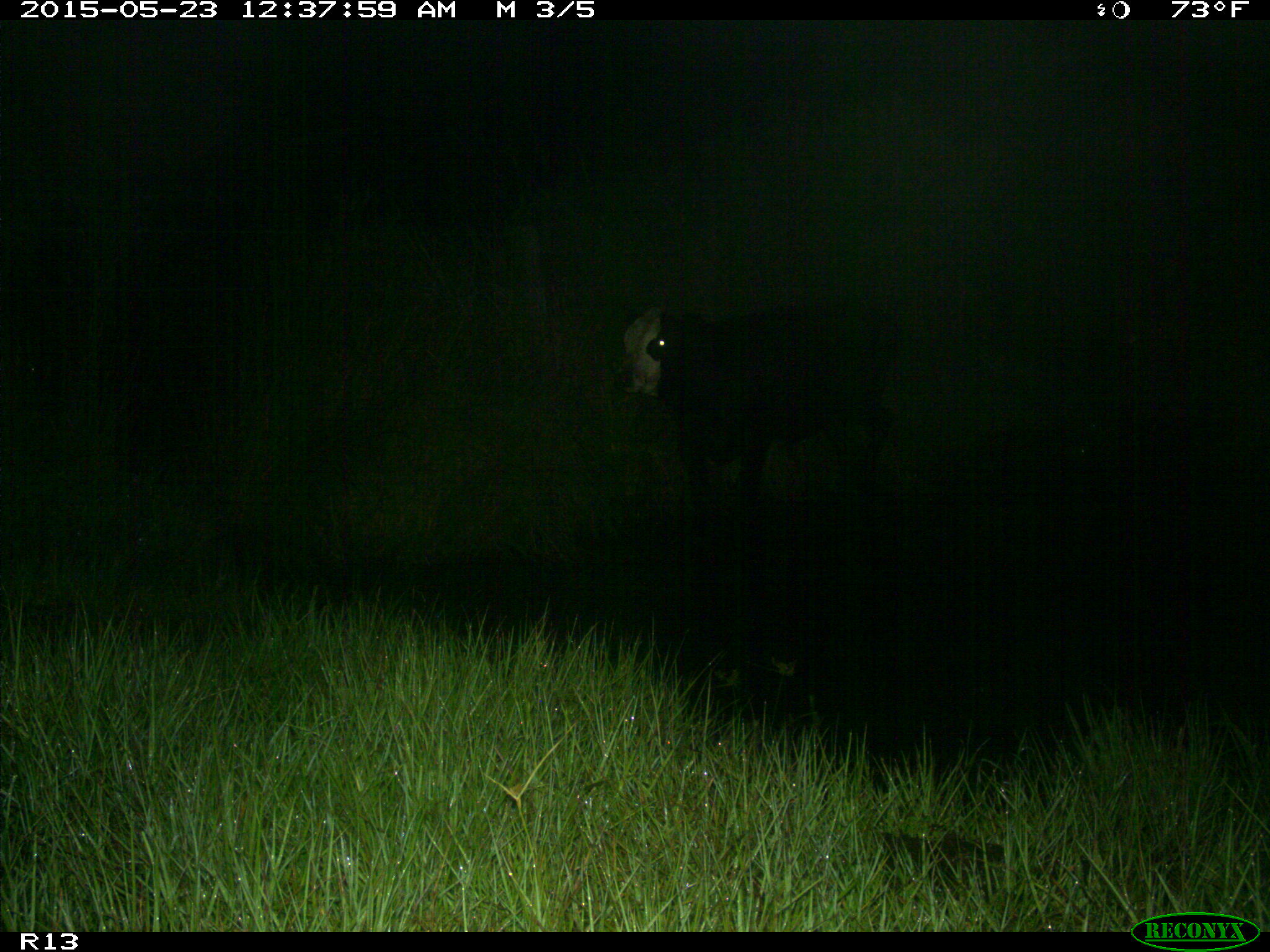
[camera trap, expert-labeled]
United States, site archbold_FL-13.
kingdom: Animalia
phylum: Chordata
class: Mammalia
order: Artiodactyla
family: Bovidae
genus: Bos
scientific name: Bos taurus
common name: domestic cow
Bos taurus (domestic cow).